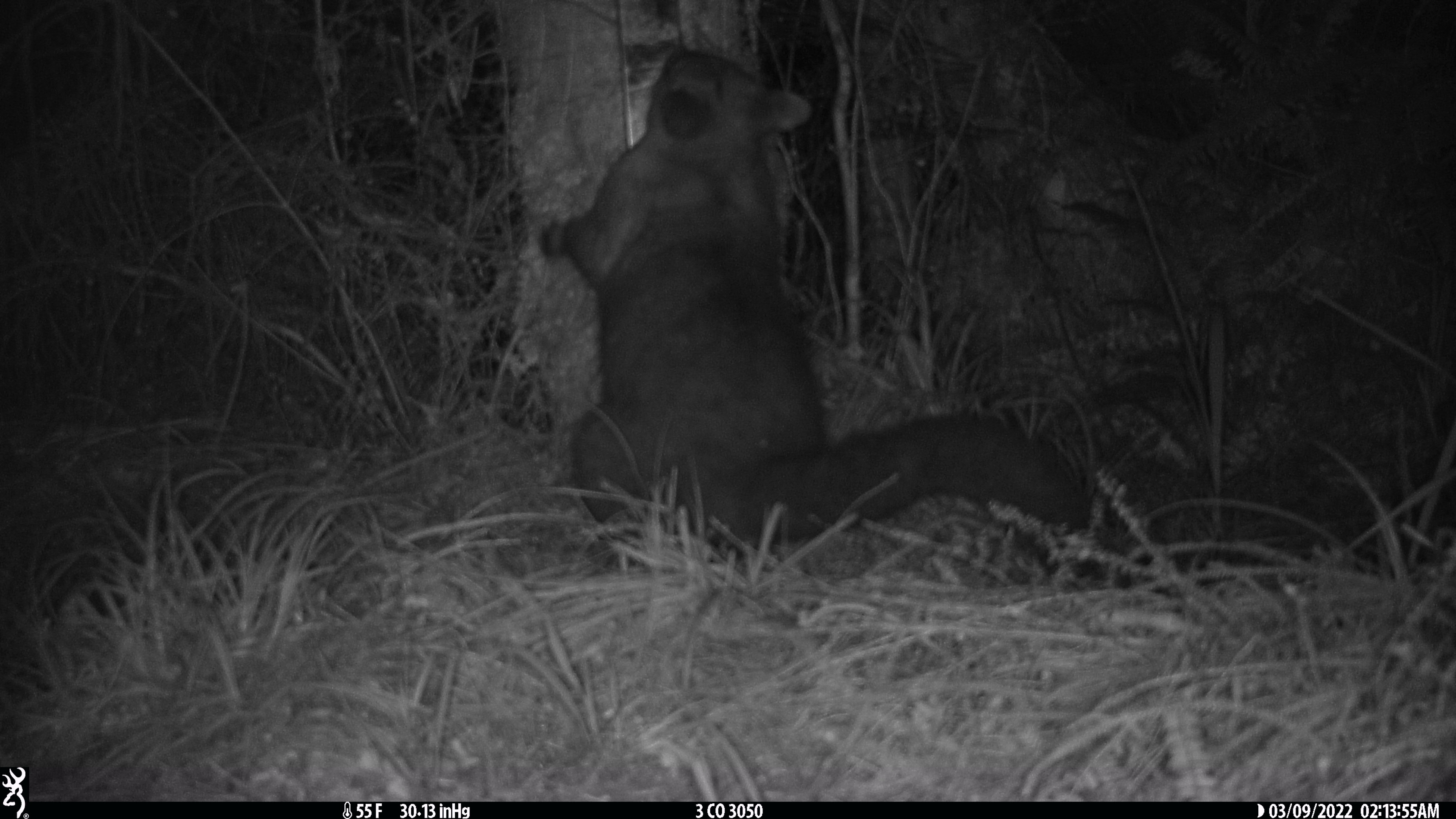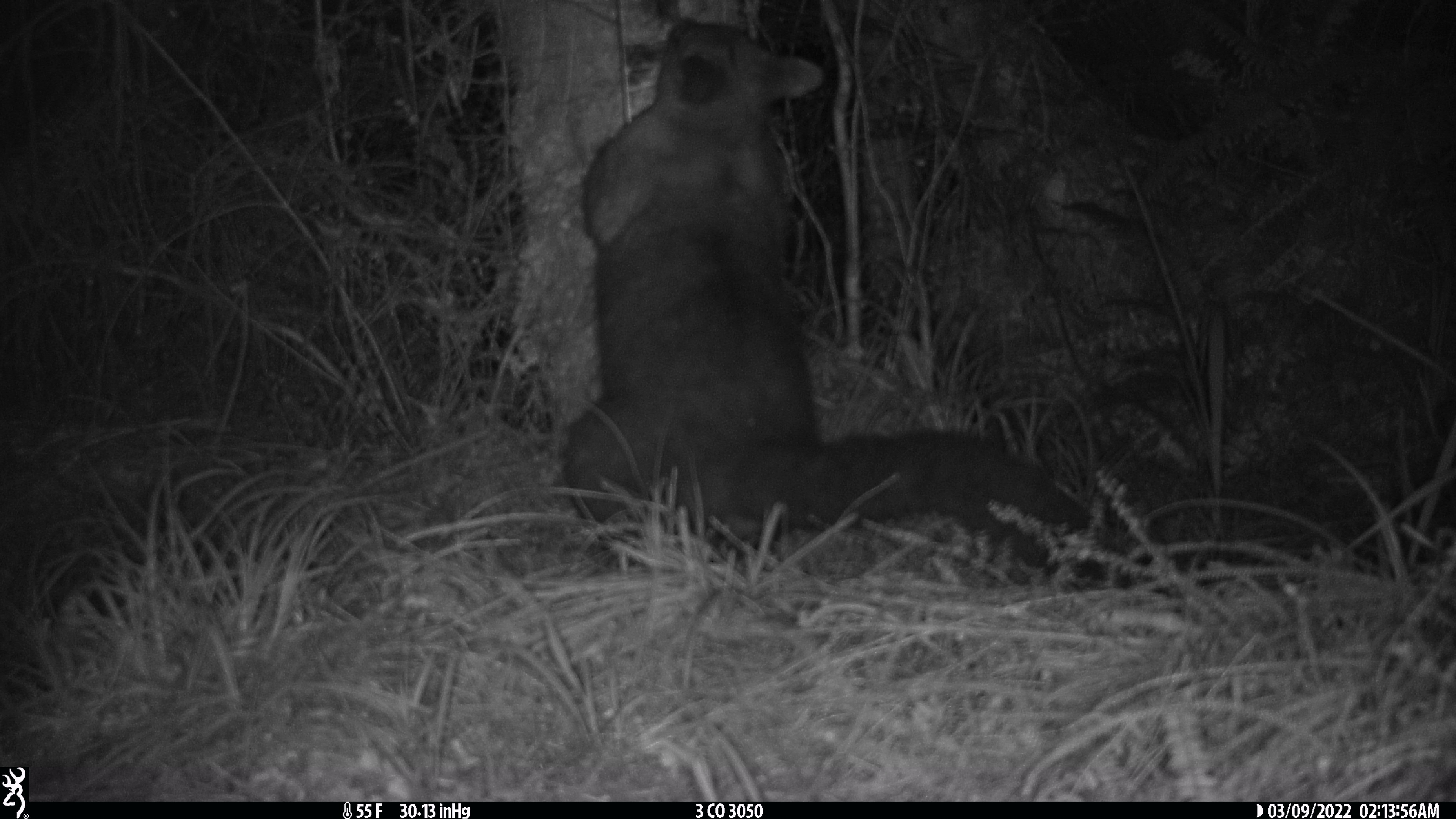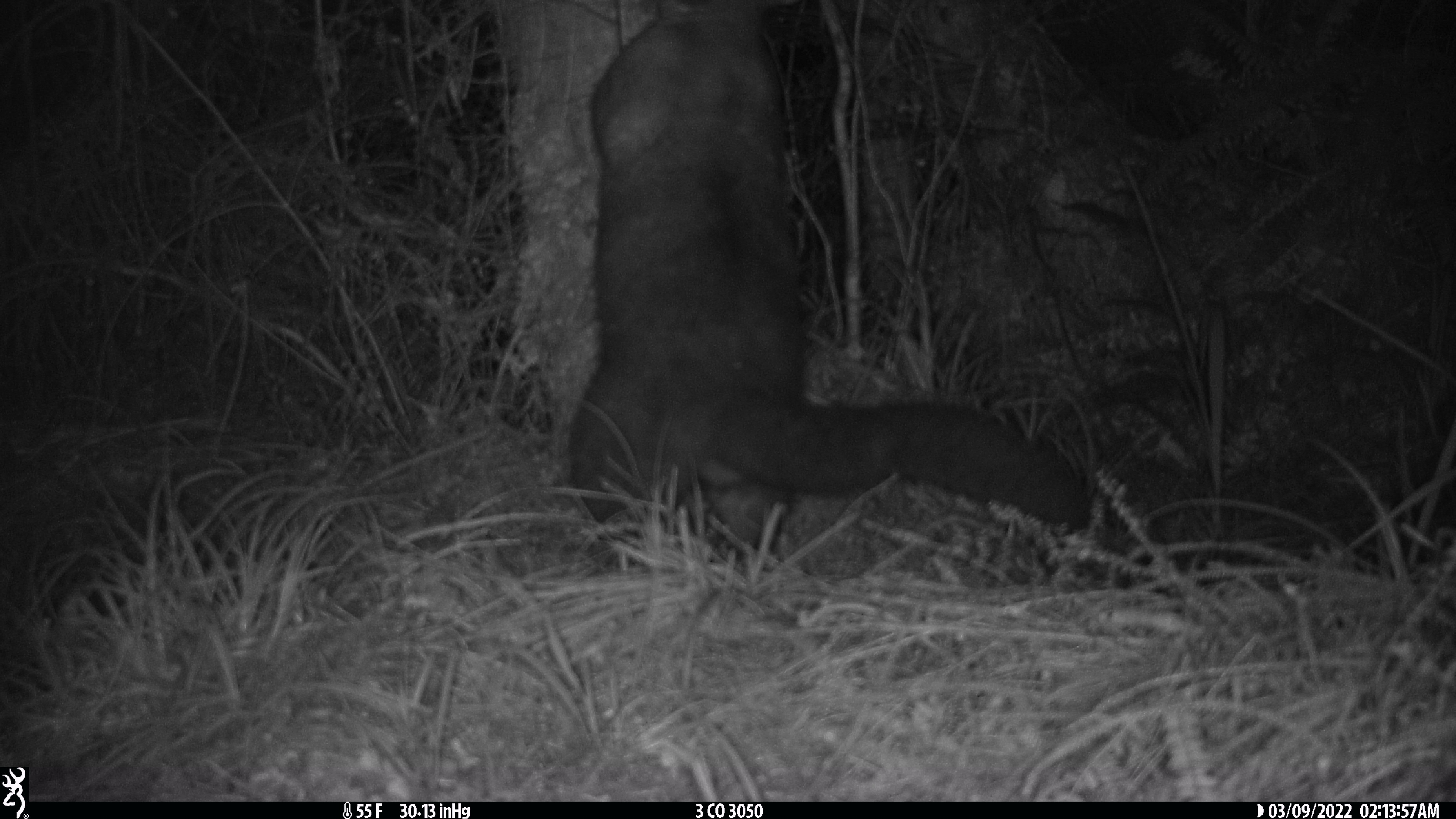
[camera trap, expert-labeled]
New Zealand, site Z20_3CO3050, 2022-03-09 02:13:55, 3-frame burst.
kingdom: Animalia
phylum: Chordata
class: Mammalia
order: Diprotodontia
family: Phalangeridae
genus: Trichosurus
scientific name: Trichosurus vulpecula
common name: common brushtail possum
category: possum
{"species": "possum (common brushtail possum) (Trichosurus vulpecula)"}